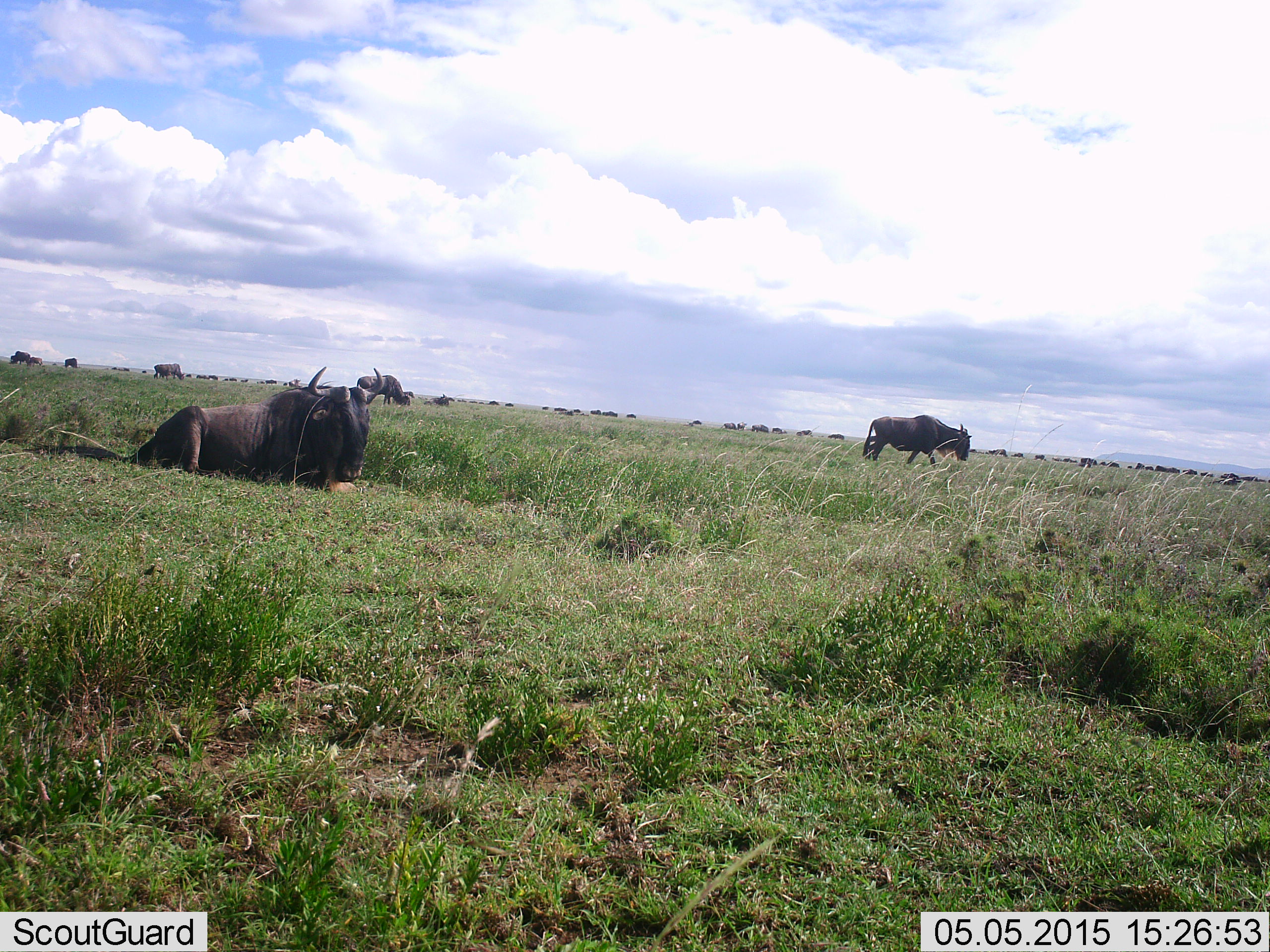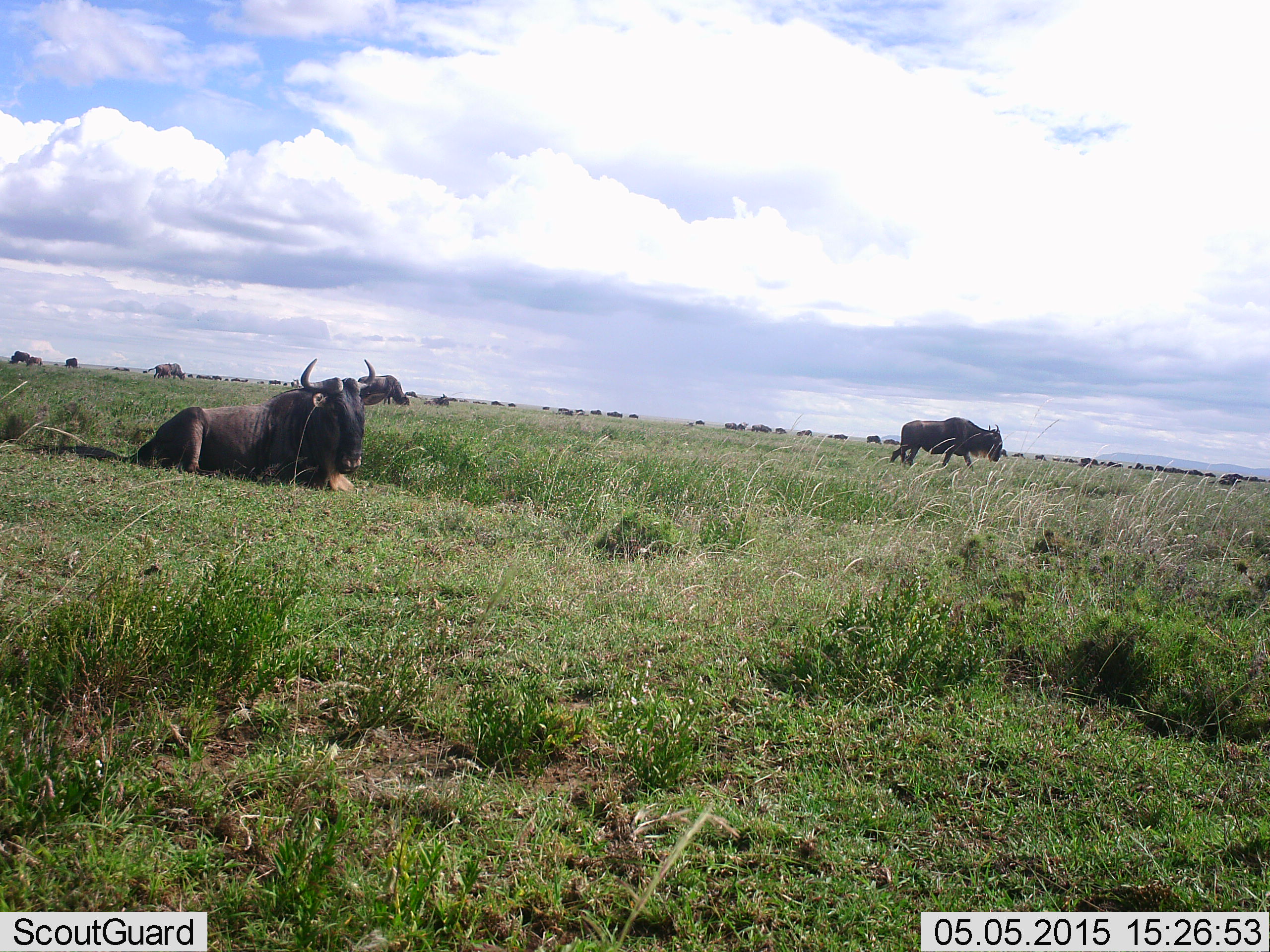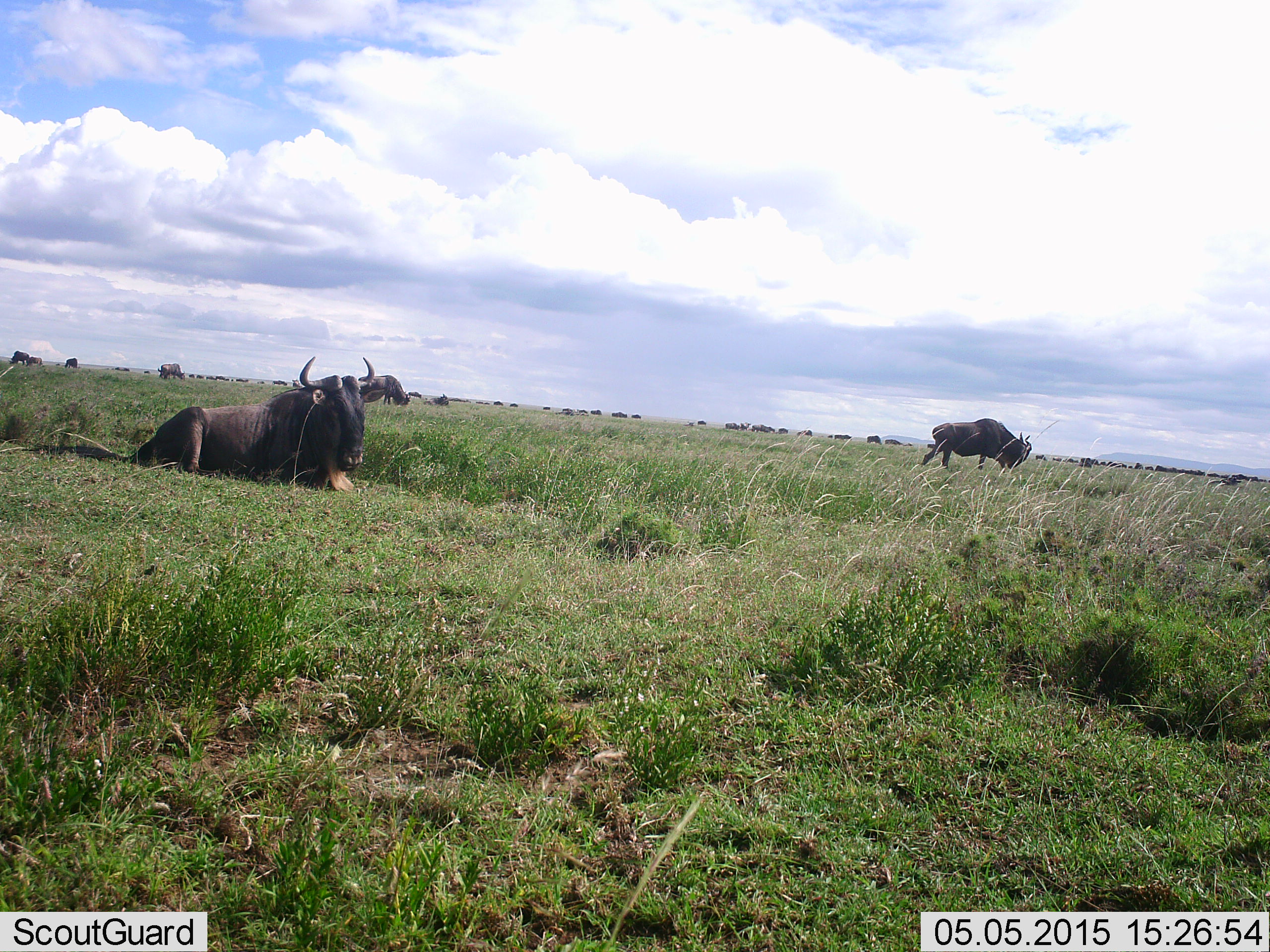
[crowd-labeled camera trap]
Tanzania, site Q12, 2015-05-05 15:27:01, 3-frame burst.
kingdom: Animalia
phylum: Chordata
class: Mammalia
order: Artiodactyla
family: Bovidae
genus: Connochaetes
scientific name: Connochaetes taurinus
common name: blue wildebeest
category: wildebeest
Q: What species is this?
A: Wildebeest (blue wildebeest) (Connochaetes taurinus).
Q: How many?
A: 11-50.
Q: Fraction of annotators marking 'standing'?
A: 60%.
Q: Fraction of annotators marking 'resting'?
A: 100%.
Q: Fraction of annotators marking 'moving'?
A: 90%.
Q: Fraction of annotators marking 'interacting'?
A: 0%.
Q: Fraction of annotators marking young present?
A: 0%.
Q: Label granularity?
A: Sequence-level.